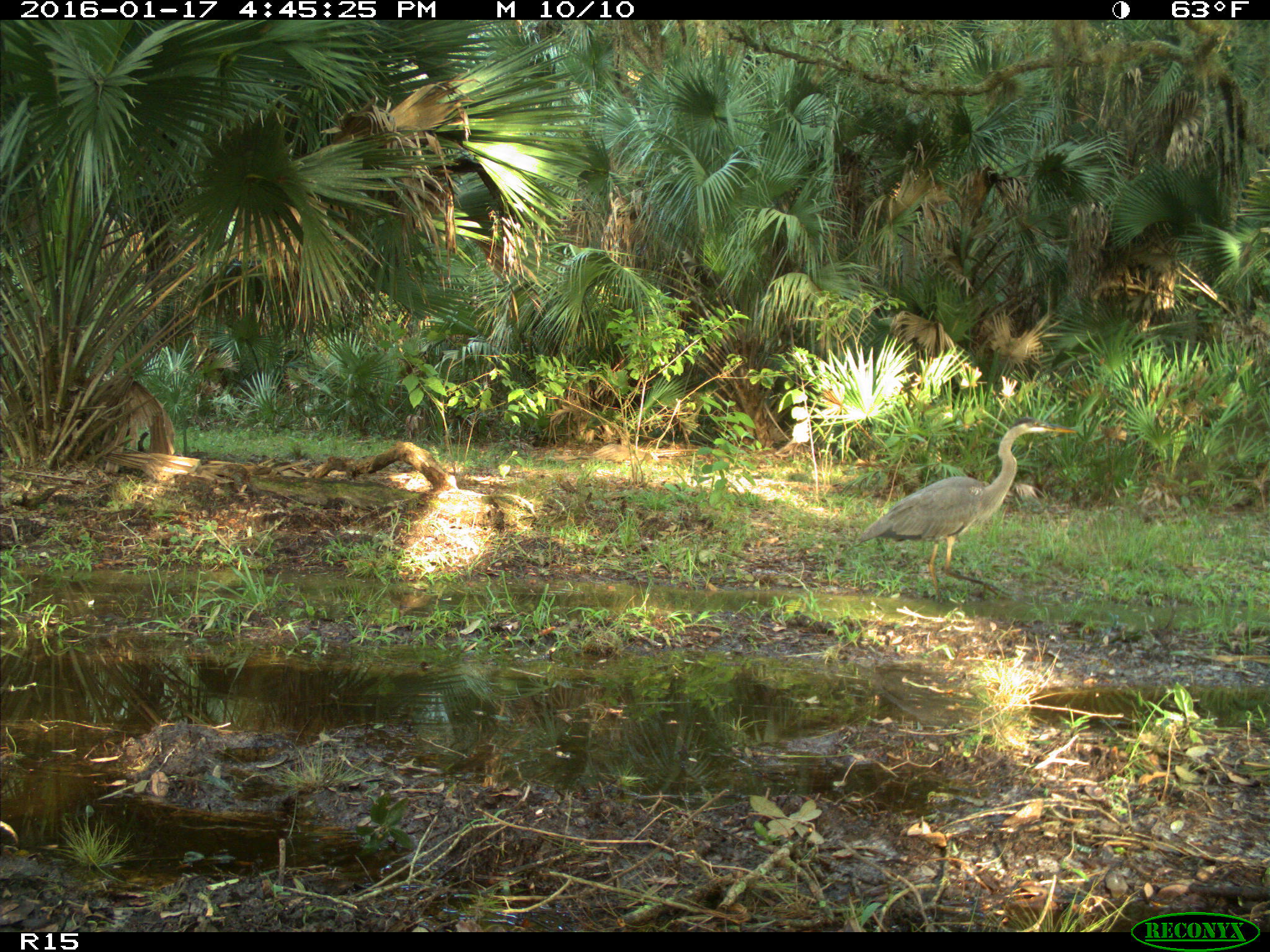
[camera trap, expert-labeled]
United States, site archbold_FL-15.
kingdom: Animalia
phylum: Chordata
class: Aves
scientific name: Aves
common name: birds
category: unidentified bird